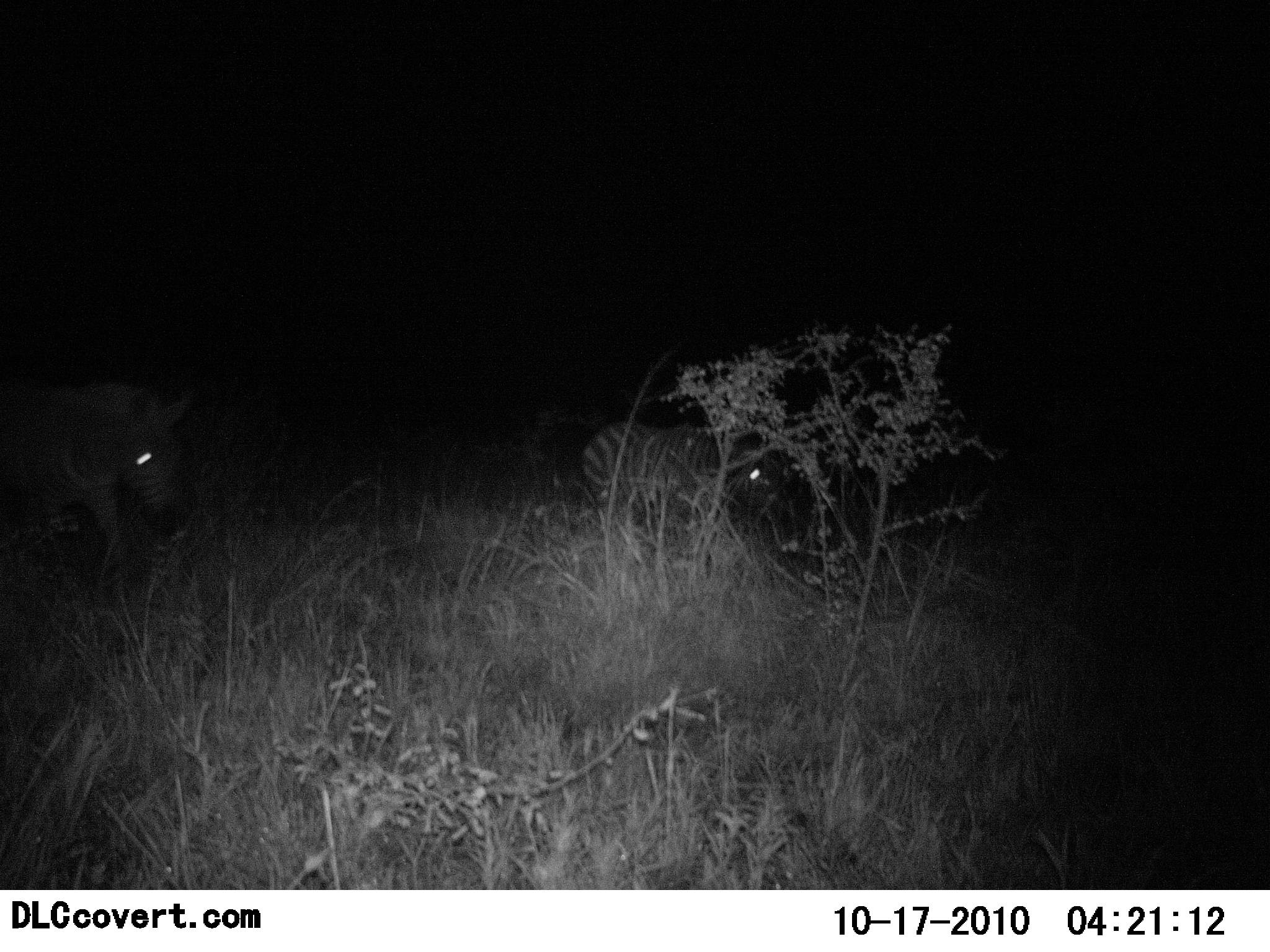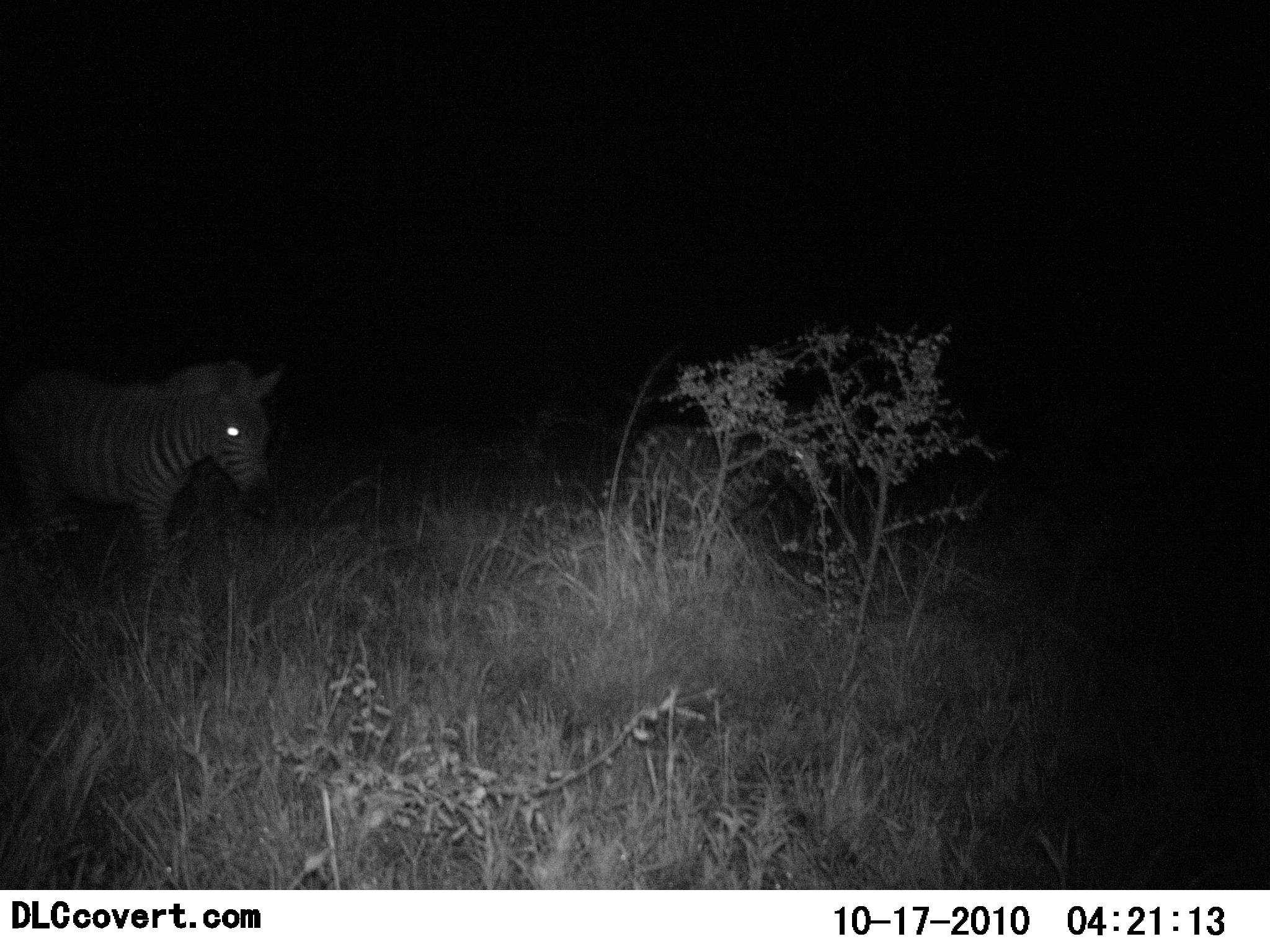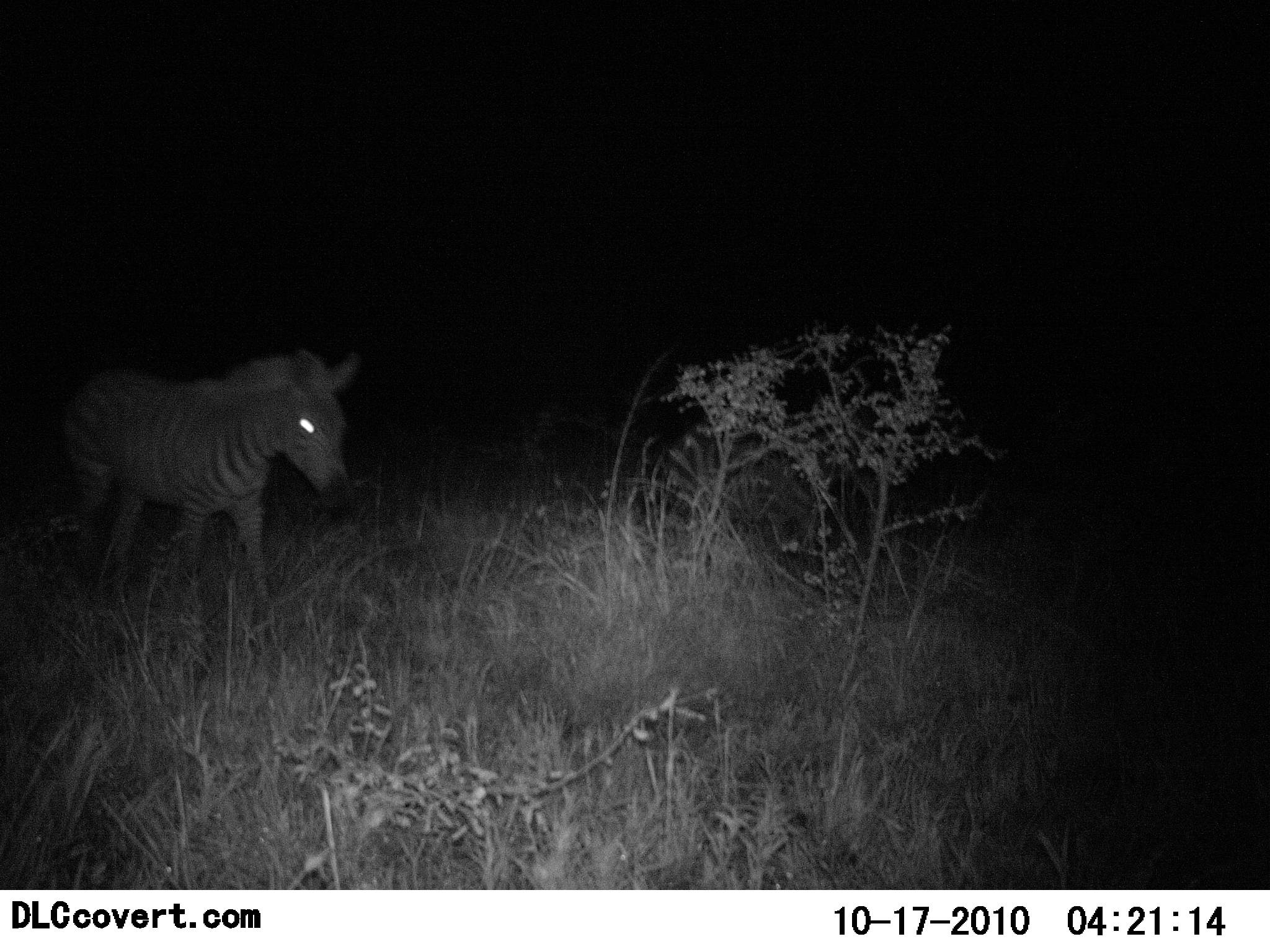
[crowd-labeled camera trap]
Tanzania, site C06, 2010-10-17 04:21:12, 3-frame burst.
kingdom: Animalia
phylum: Chordata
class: Mammalia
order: Perissodactyla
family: Equidae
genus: Equus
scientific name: Equus quagga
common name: plains zebra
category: zebra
Zebra (plains zebra) (Equus quagga), count 2. Behavior (volunteer vote fractions): standing 27%, resting 0%, moving 73%, interacting 0%. Young present (vote fraction): 0%. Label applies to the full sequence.